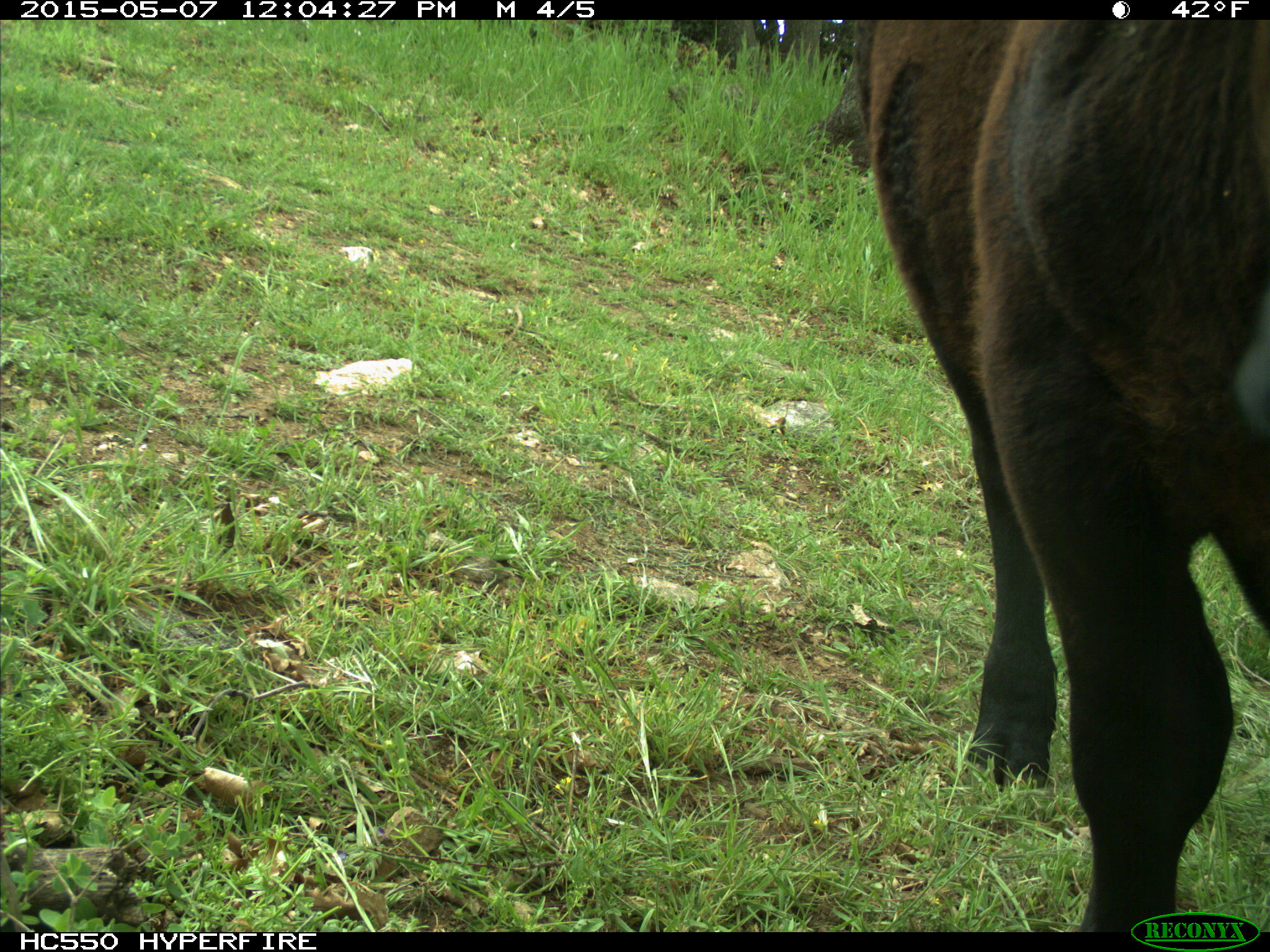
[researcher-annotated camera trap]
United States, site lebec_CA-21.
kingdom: Animalia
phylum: Chordata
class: Mammalia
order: Artiodactyla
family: Bovidae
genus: Bos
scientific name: Bos taurus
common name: domestic cow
Bos taurus (domestic cow).